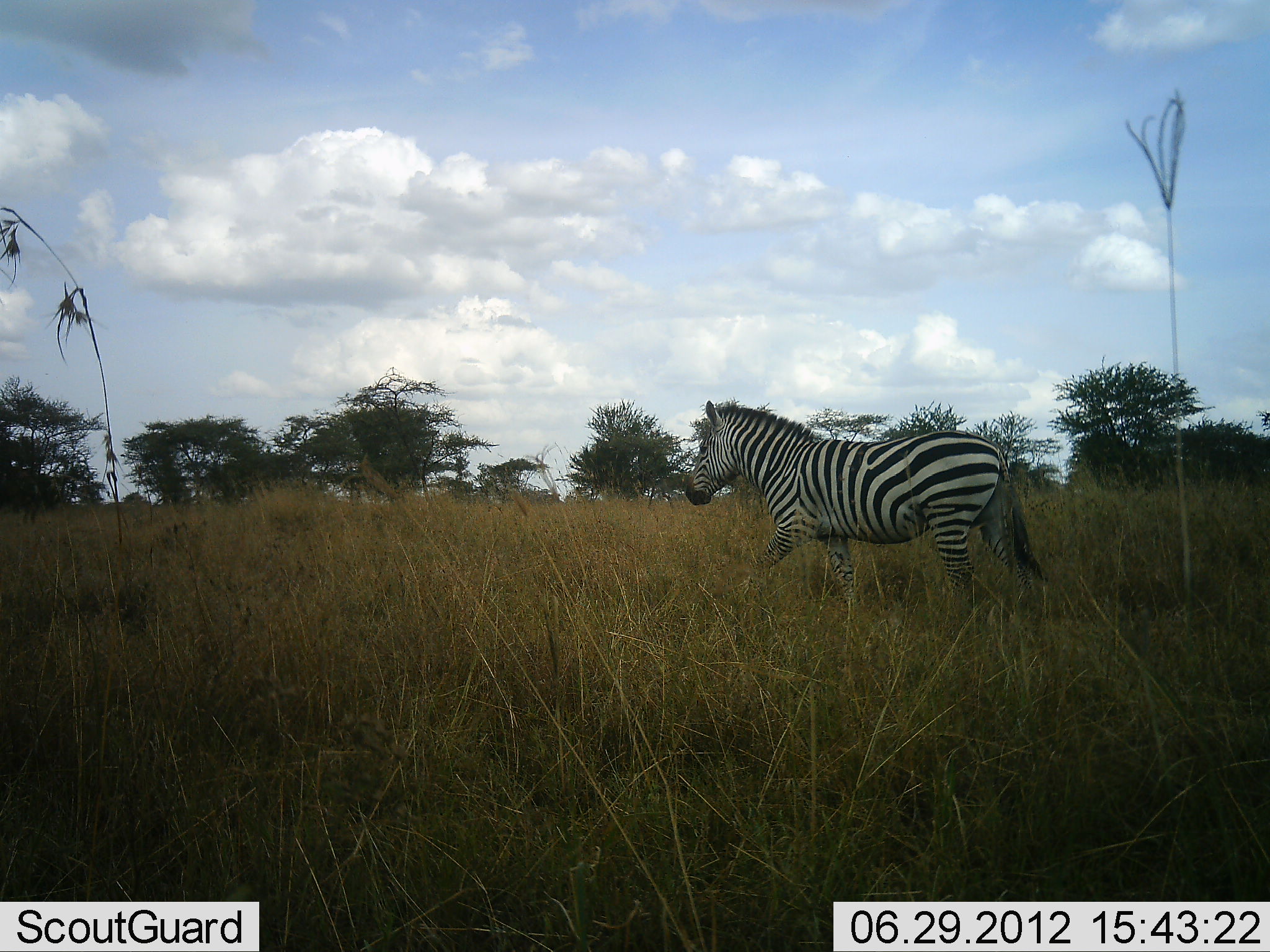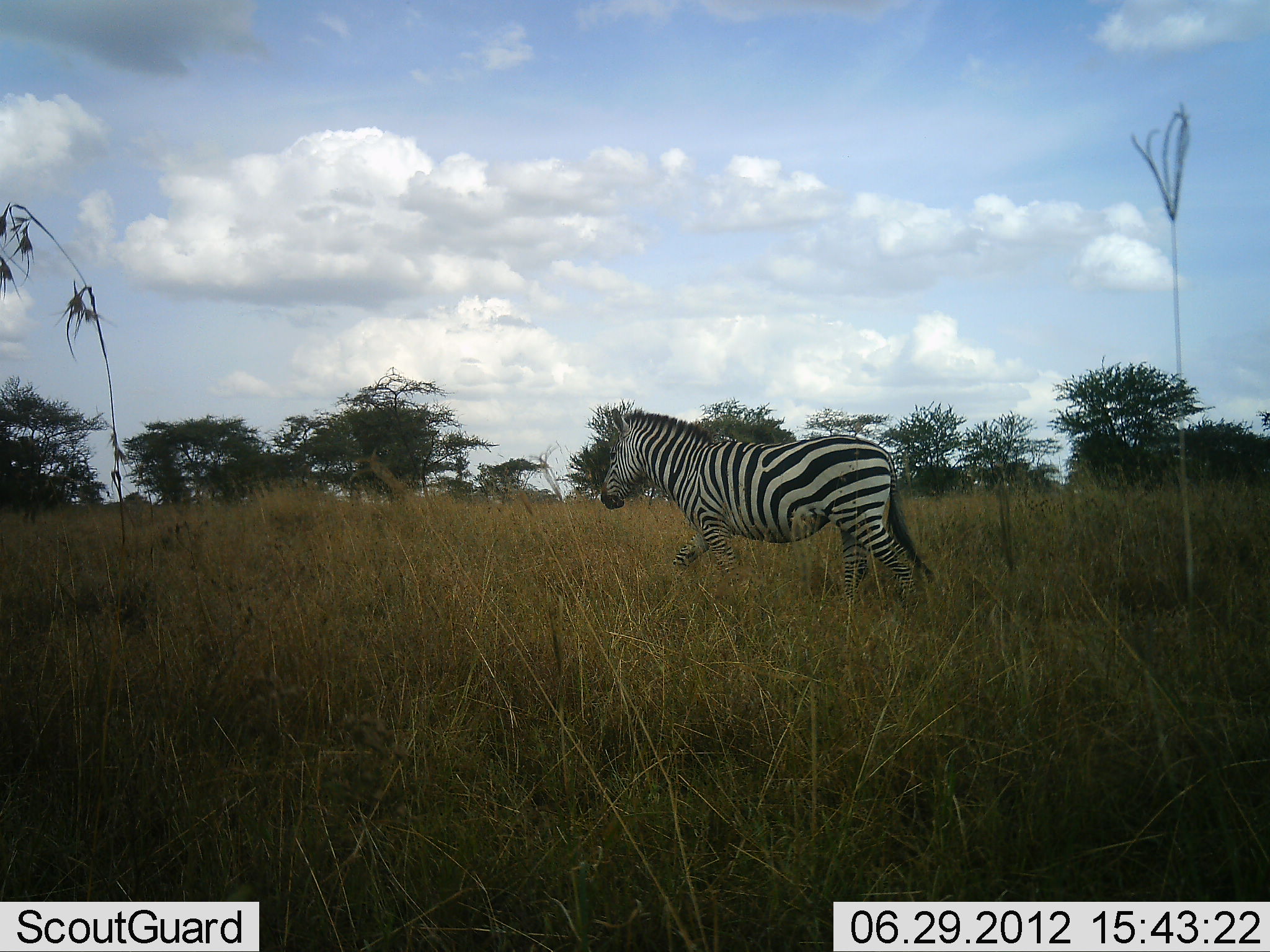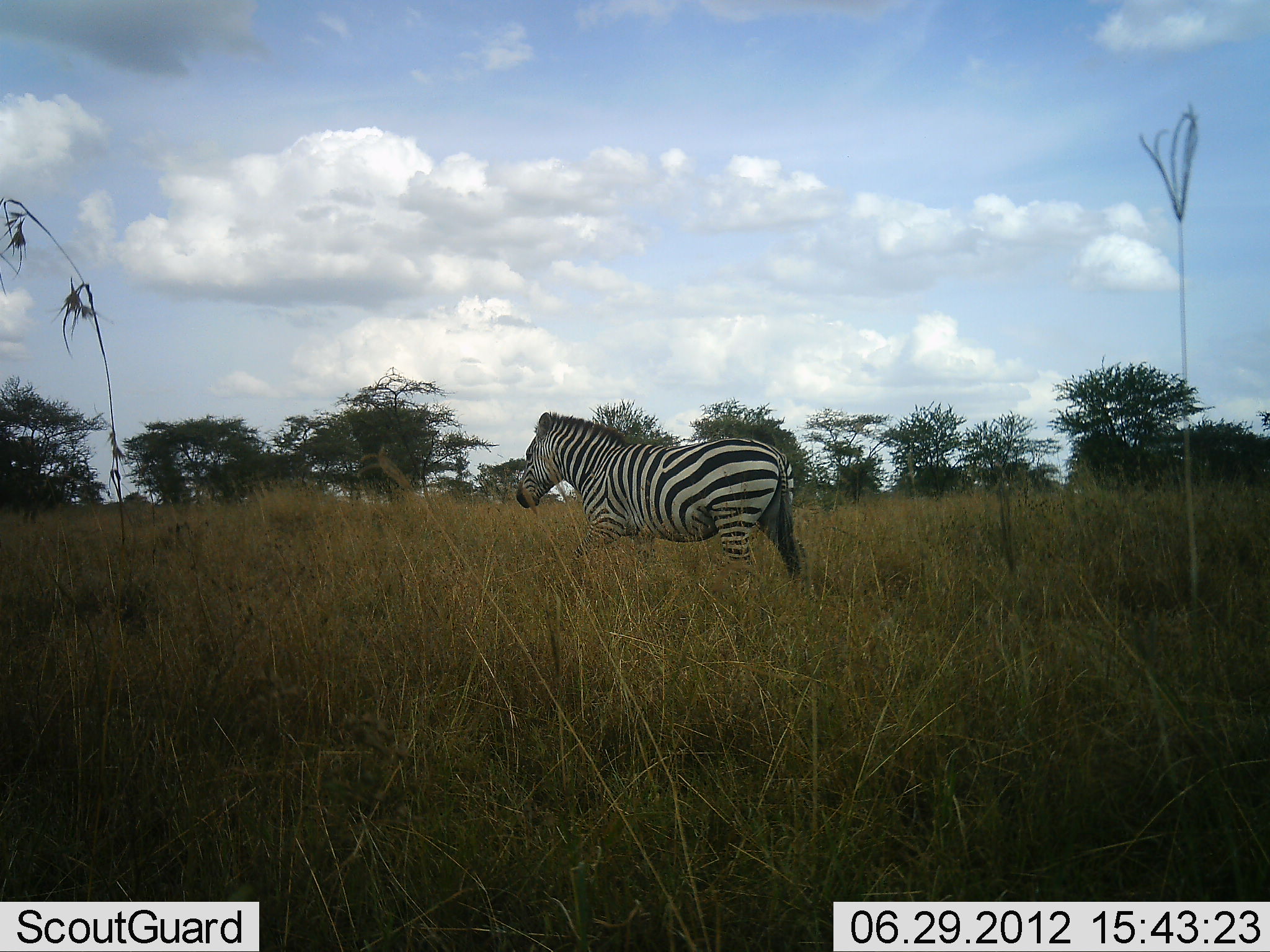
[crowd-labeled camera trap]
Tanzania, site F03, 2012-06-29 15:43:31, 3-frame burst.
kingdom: Animalia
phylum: Chordata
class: Mammalia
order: Perissodactyla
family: Equidae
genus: Equus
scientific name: Equus quagga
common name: plains zebra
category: zebra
Zebra (plains zebra) (Equus quagga), count 1. Behavior (volunteer vote fractions): standing 0%, resting 0%, moving 100%, interacting 0%. Young present (vote fraction): 0%. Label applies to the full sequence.